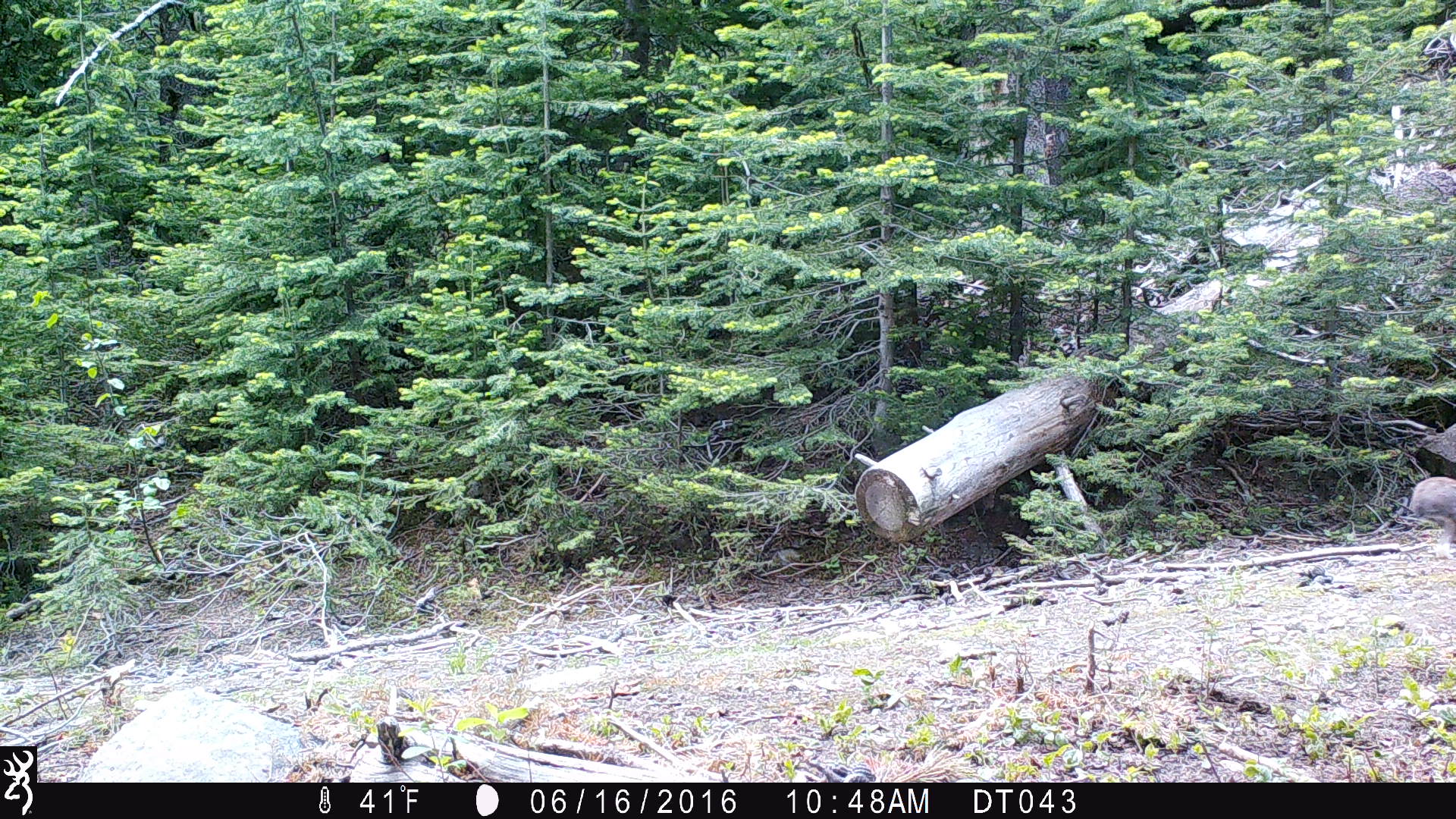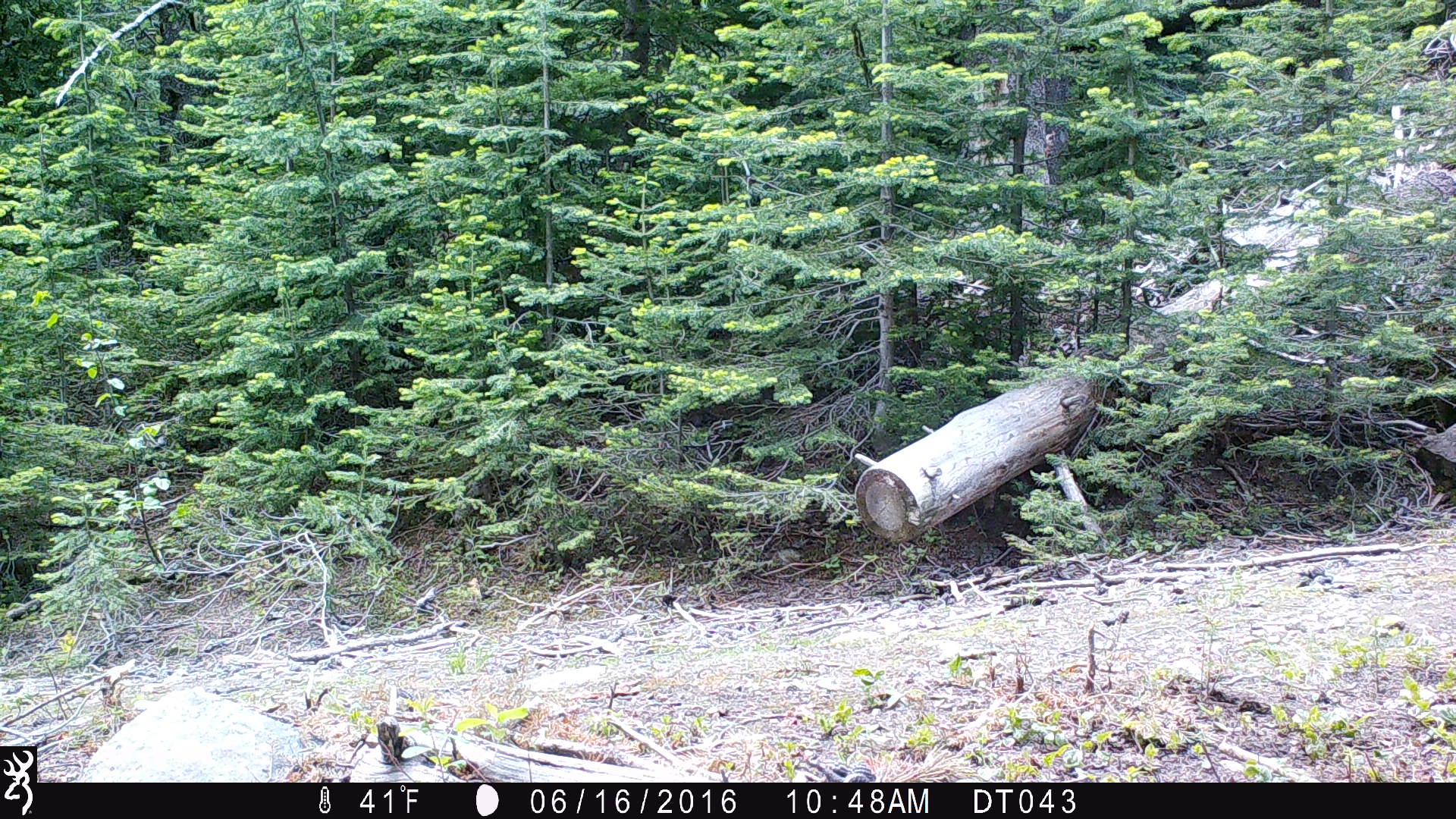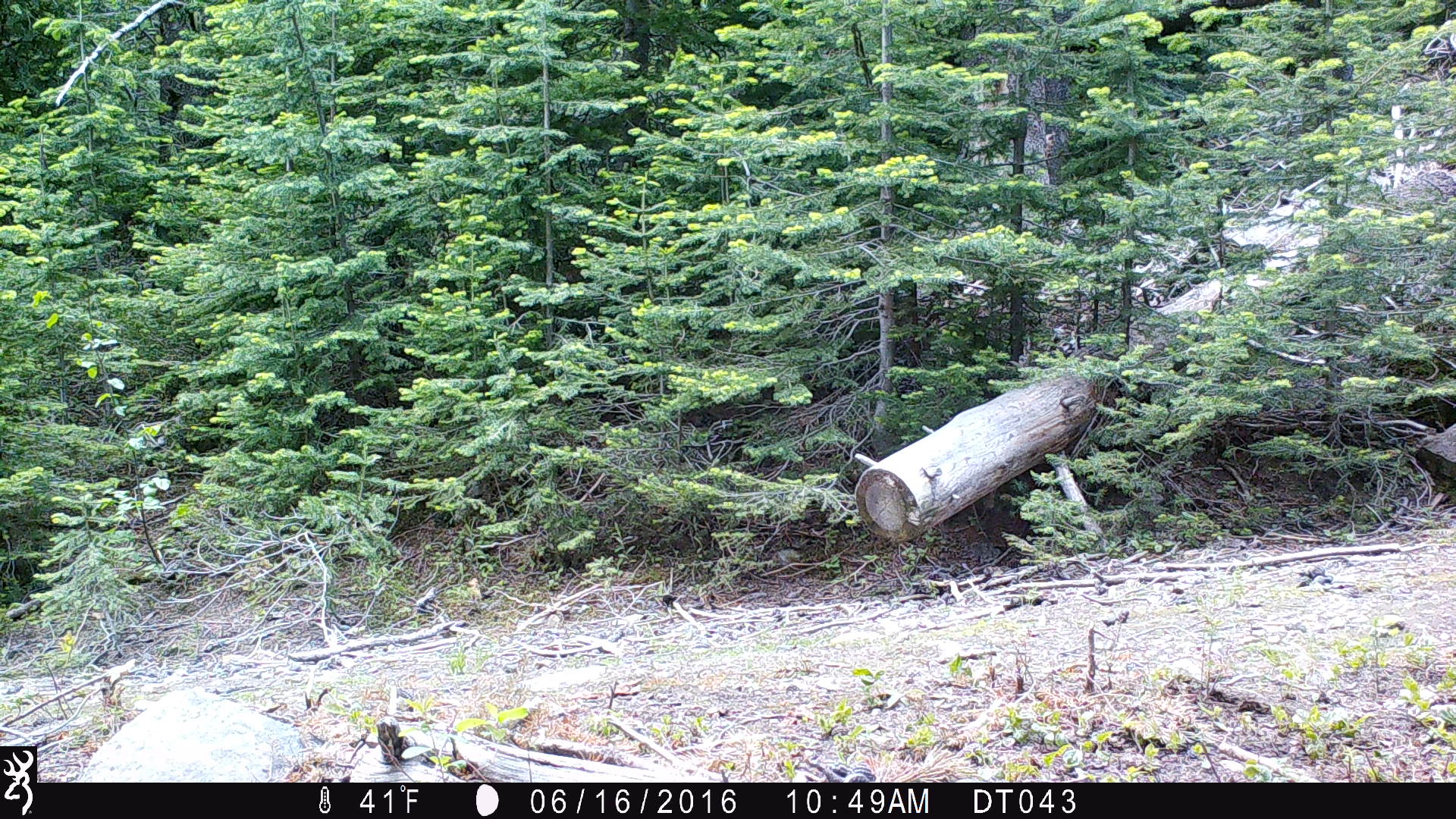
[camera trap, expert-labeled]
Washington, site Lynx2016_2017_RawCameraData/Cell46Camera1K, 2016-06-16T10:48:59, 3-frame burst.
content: unidentified animal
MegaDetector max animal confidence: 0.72